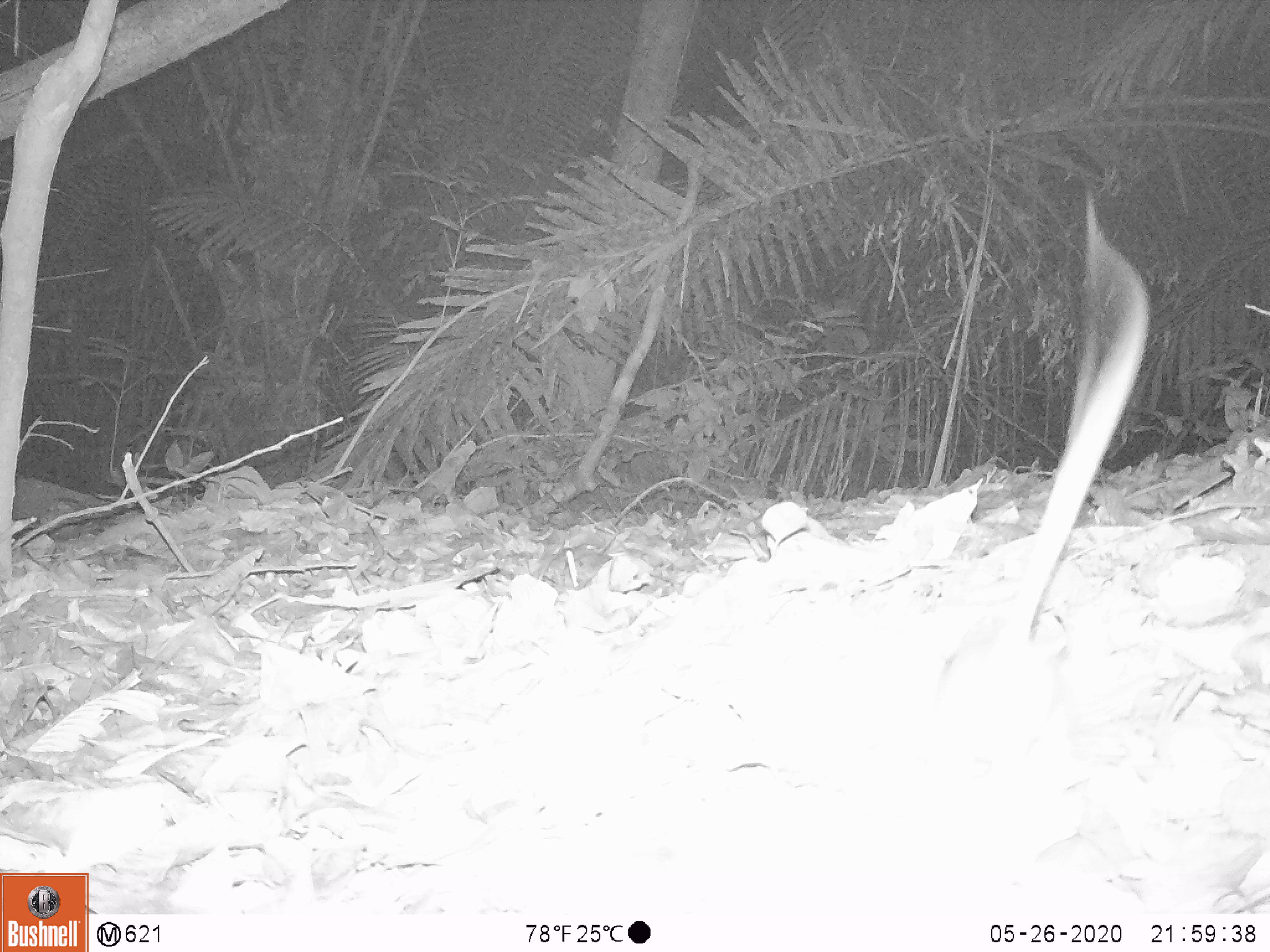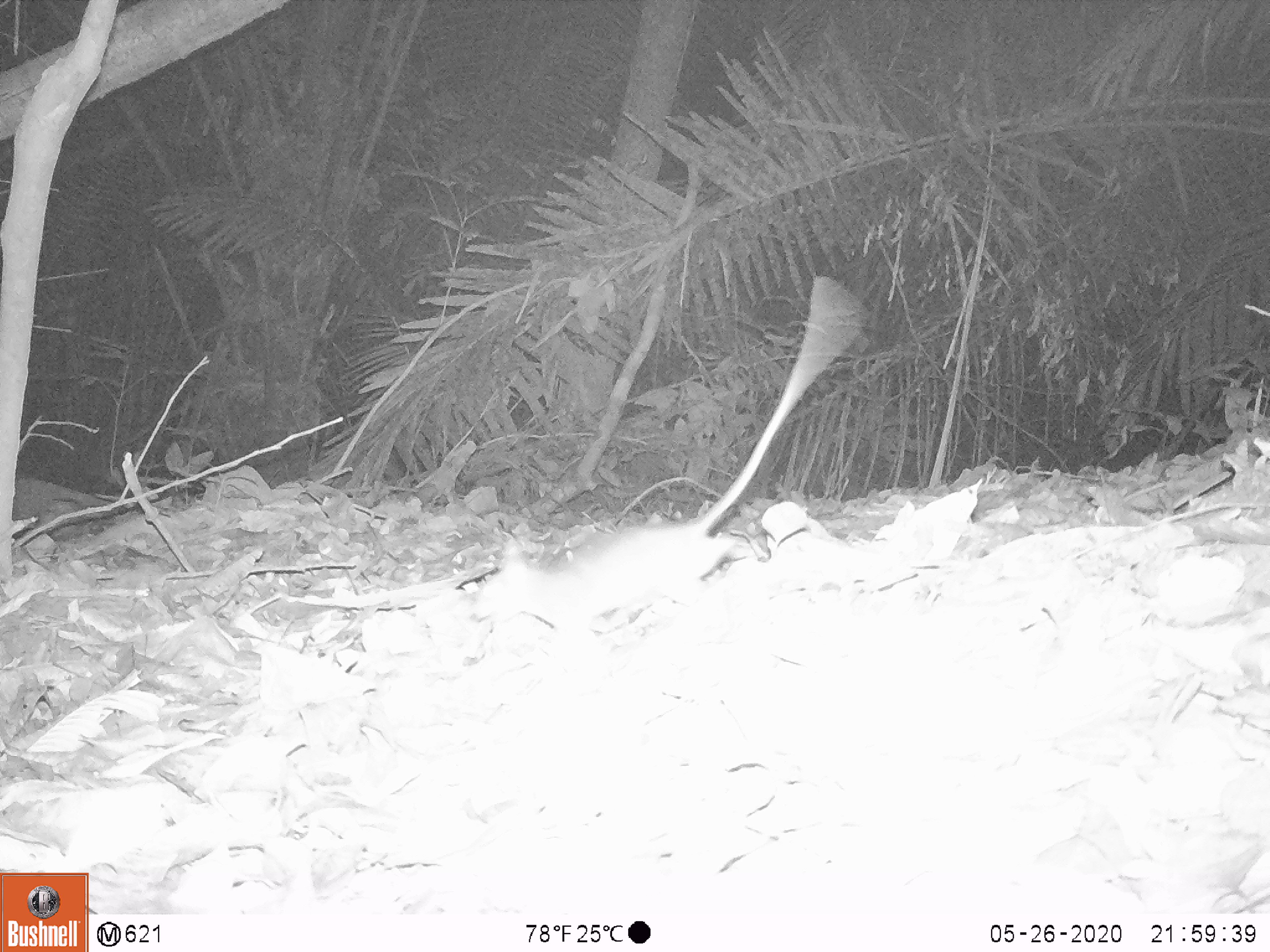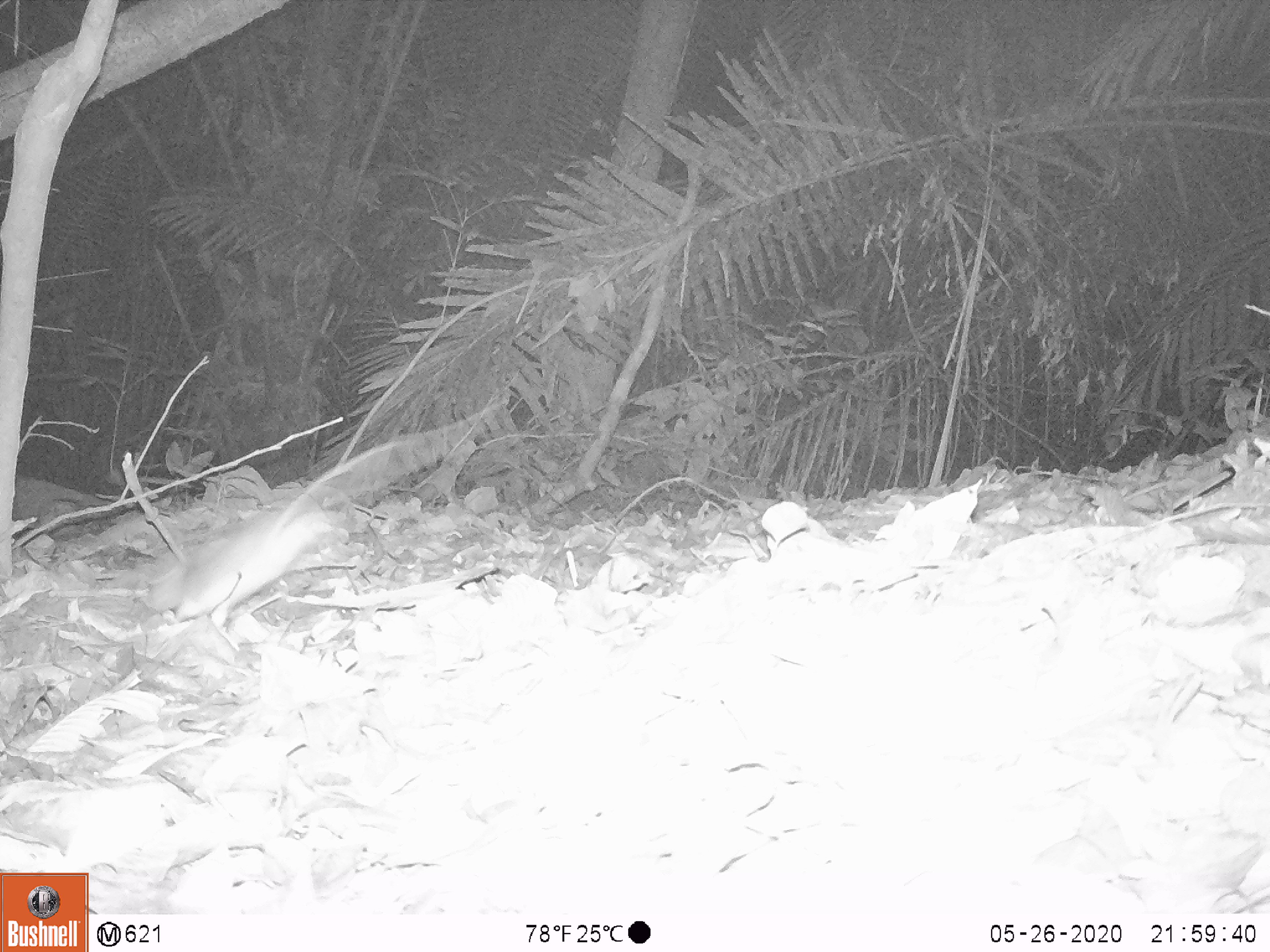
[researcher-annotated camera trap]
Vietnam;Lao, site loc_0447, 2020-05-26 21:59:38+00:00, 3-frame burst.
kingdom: Animalia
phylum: Chordata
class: Mammalia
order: Rodentia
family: Muridae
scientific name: Muridae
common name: old-world mice and rats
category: unidentified murid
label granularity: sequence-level